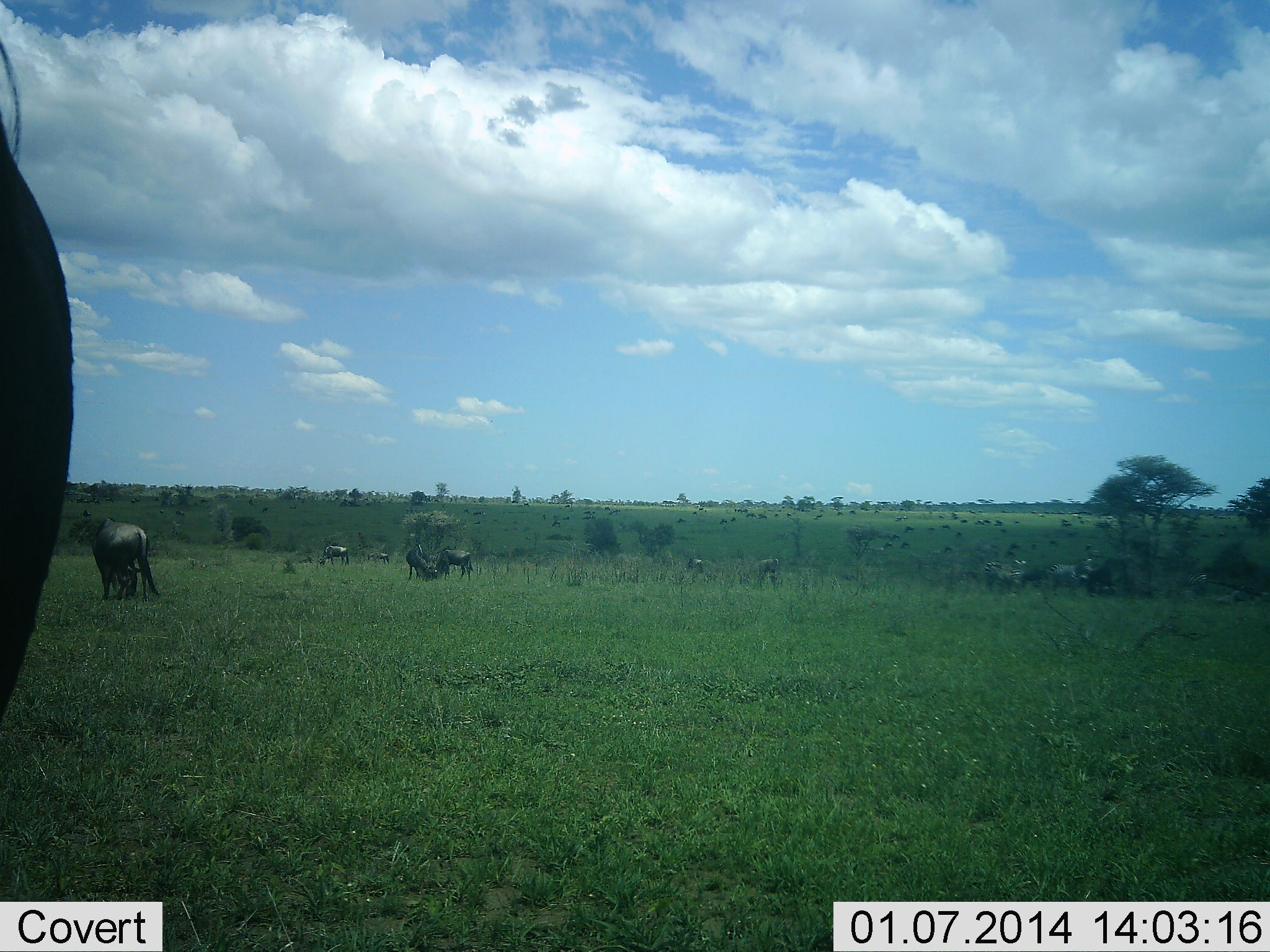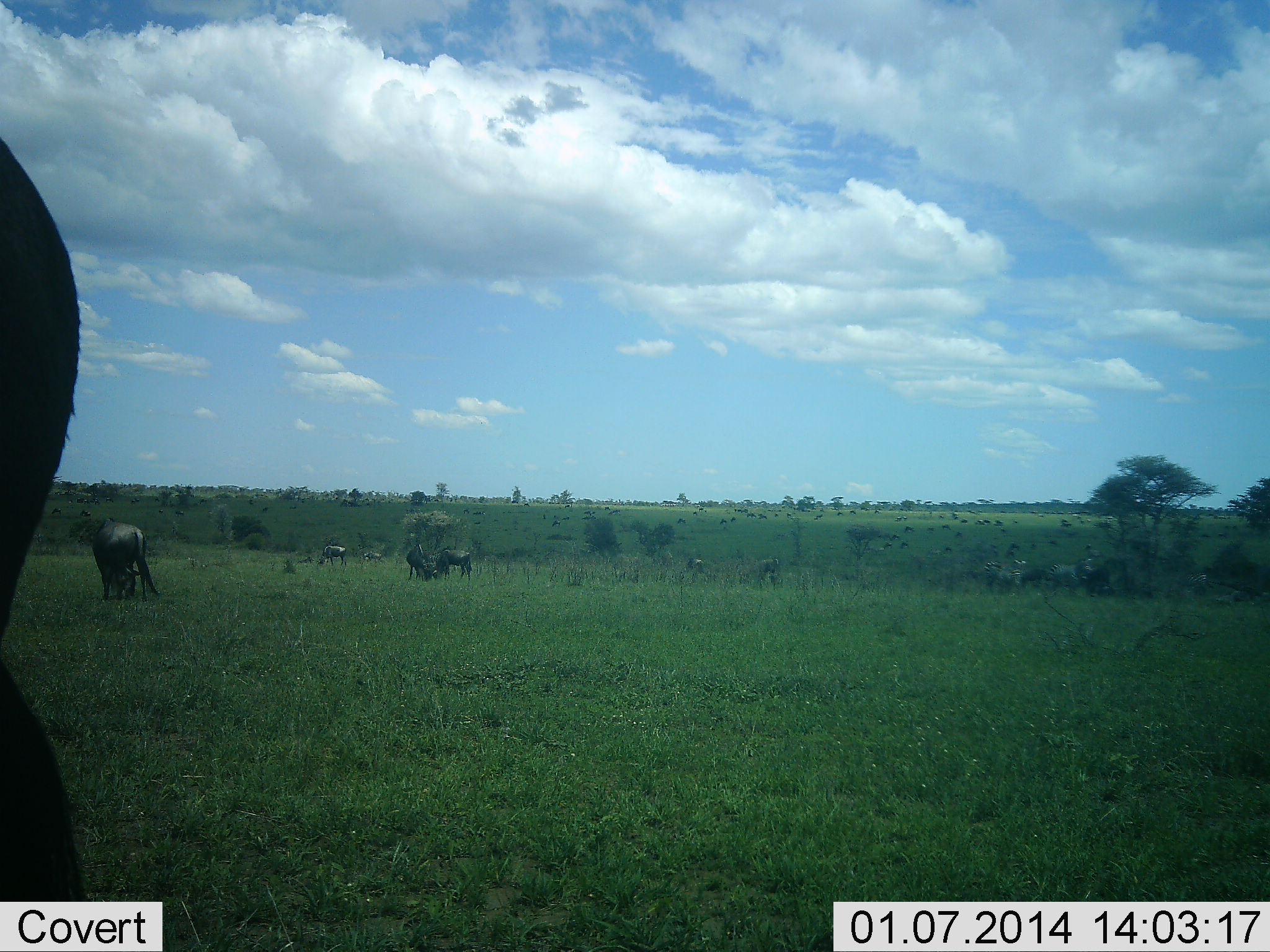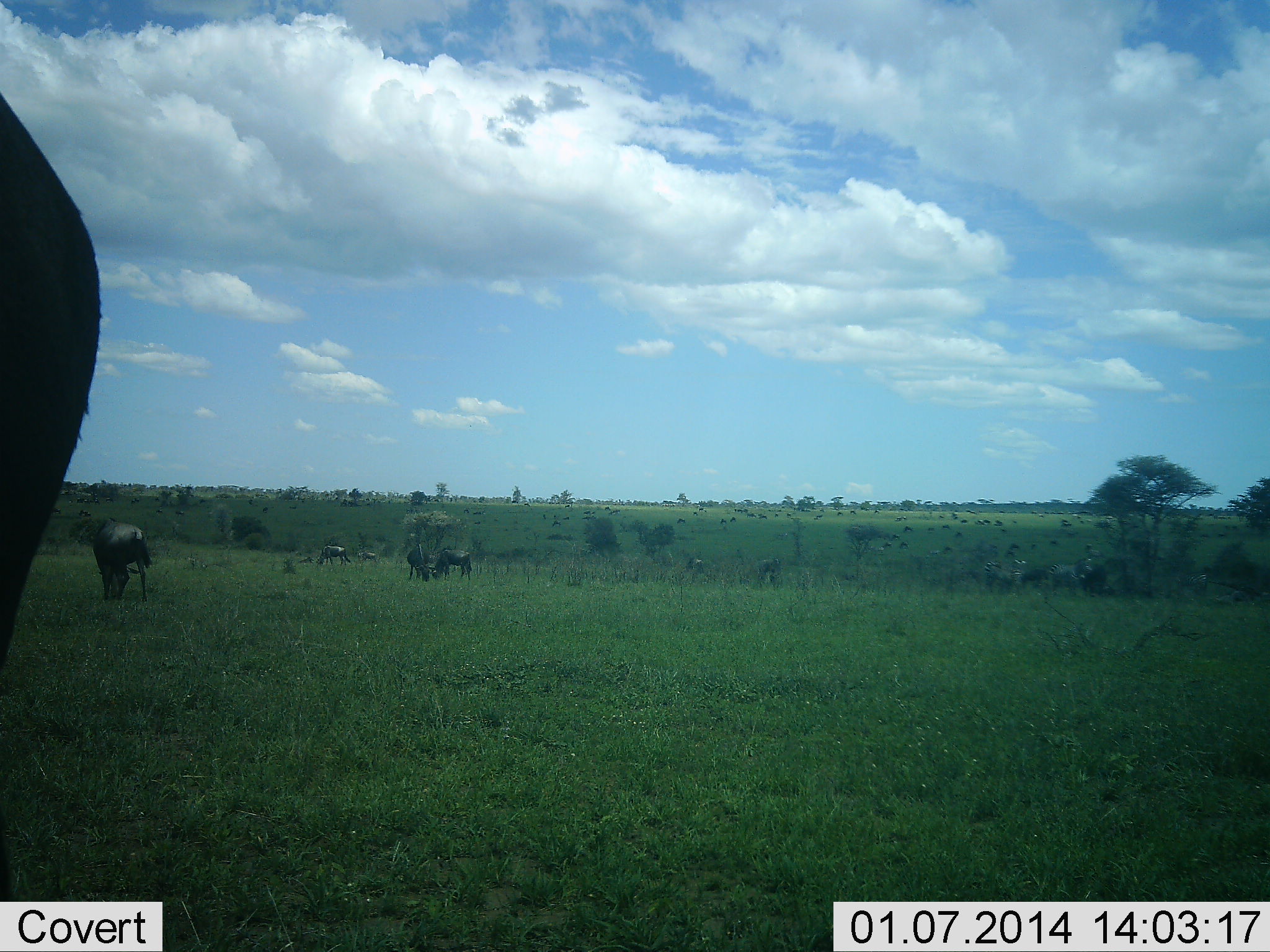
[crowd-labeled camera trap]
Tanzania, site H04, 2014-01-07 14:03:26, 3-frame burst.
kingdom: Animalia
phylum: Chordata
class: Mammalia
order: Artiodactyla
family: Bovidae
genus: Connochaetes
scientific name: Connochaetes taurinus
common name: blue wildebeest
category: wildebeest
Wildebeest (blue wildebeest) (Connochaetes taurinus), count 9. Behavior (volunteer vote fractions): standing 36%, resting 9%, moving 9%, interacting 9%. Young present (vote fraction): 0%. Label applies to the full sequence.